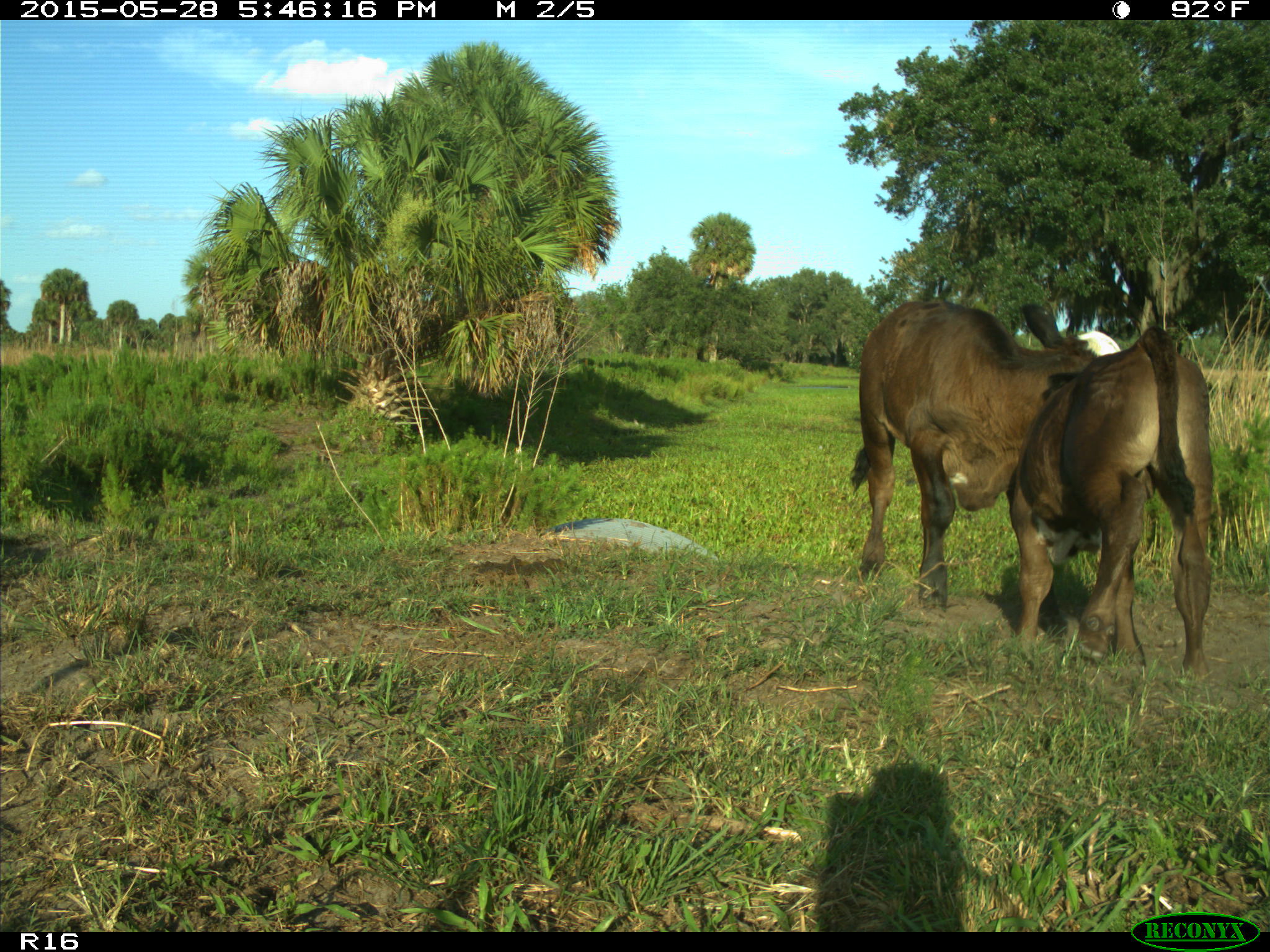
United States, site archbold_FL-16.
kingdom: Animalia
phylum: Chordata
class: Mammalia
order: Artiodactyla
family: Bovidae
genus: Bos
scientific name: Bos taurus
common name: domestic cow